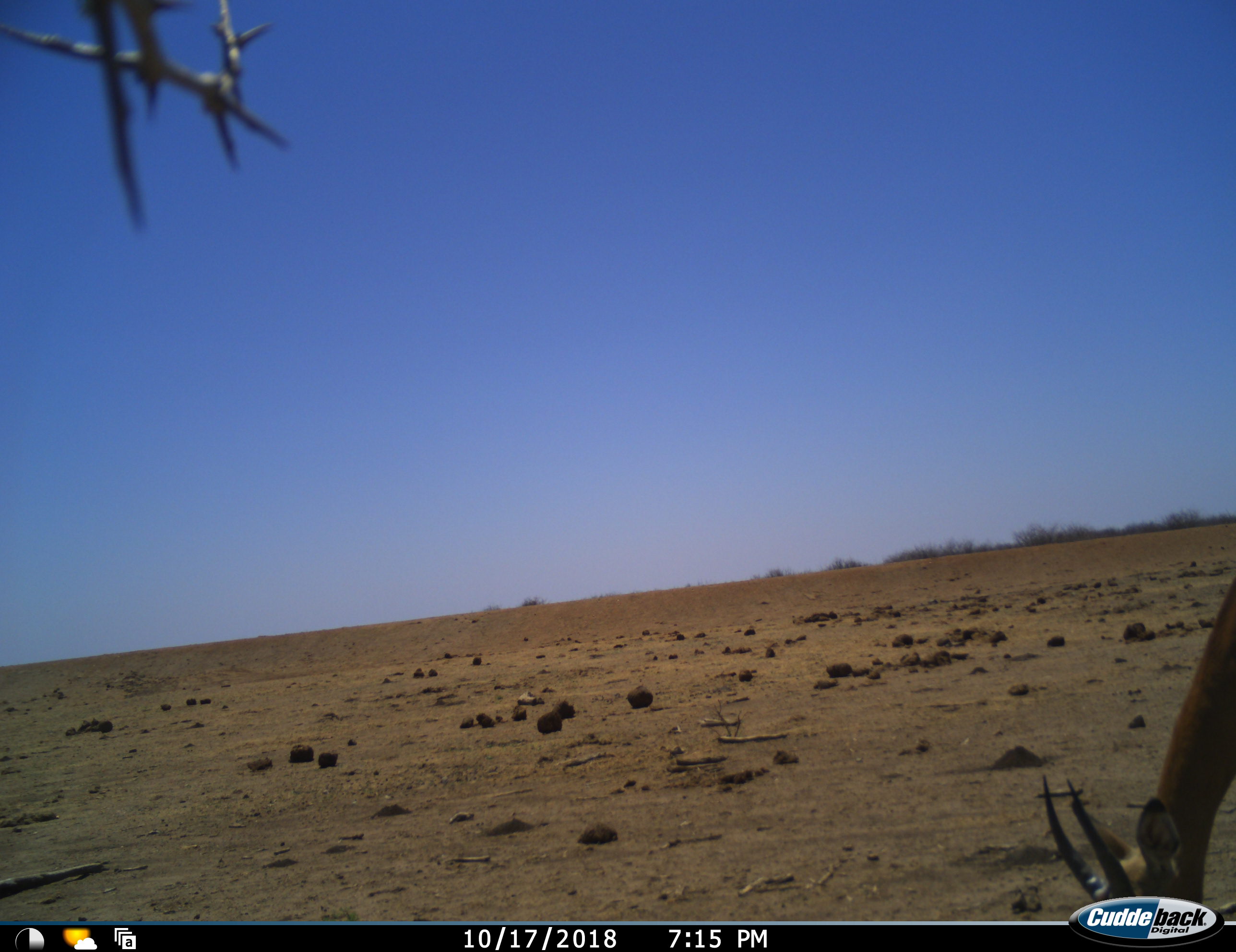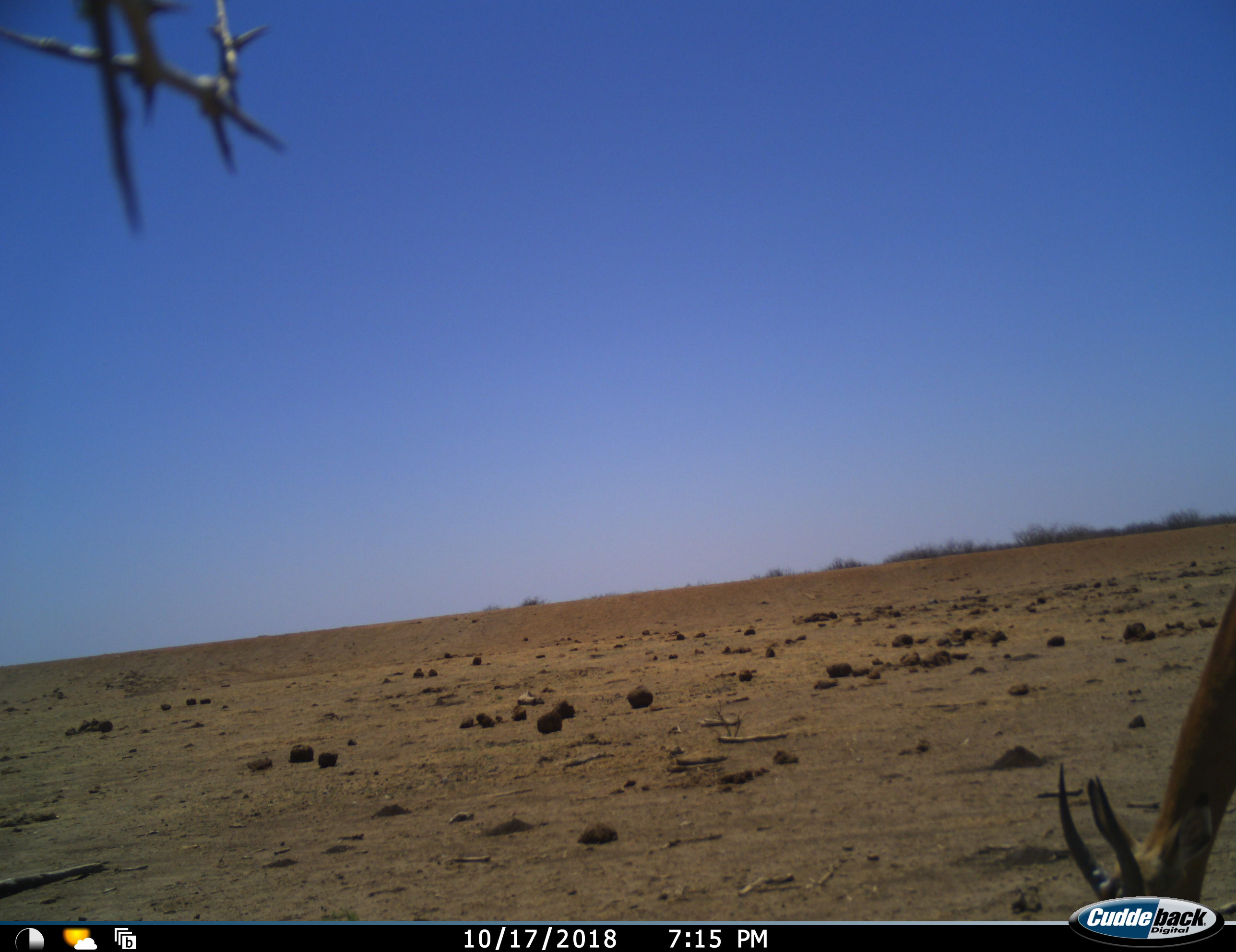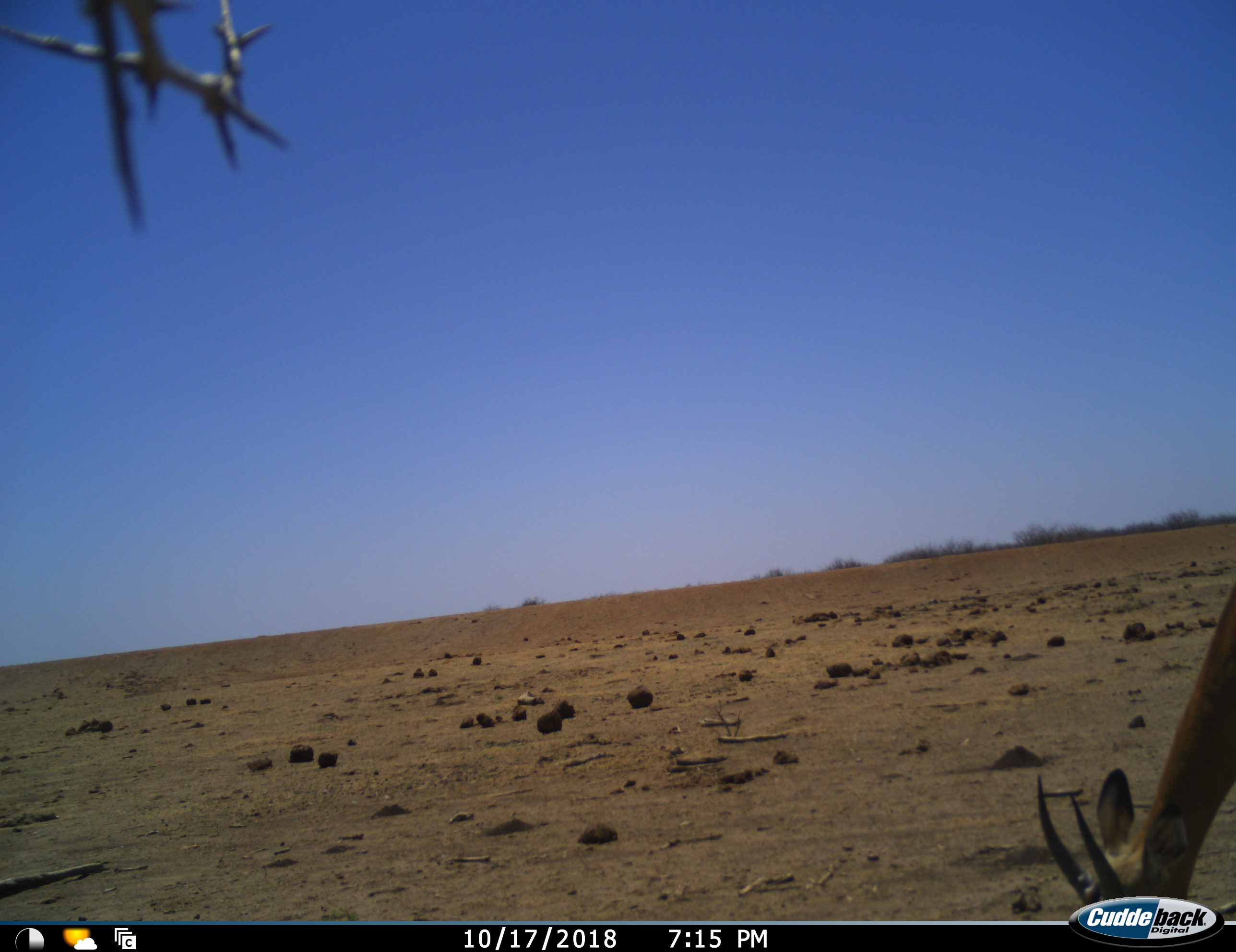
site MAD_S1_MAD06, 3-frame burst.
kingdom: Animalia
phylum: Chordata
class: Mammalia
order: Artiodactyla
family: Bovidae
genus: Aepyceros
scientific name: Aepyceros melampus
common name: impala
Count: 1.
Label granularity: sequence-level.